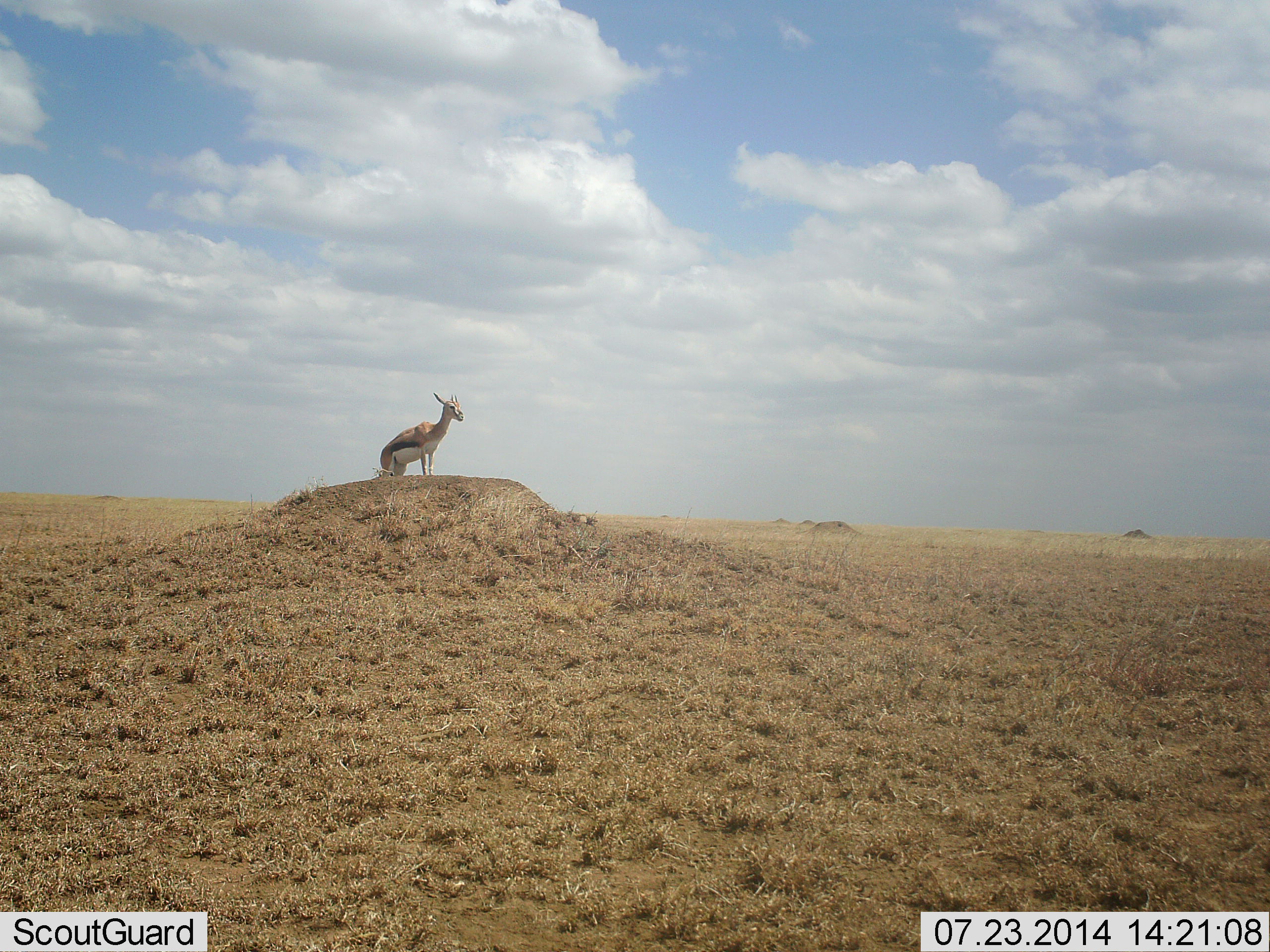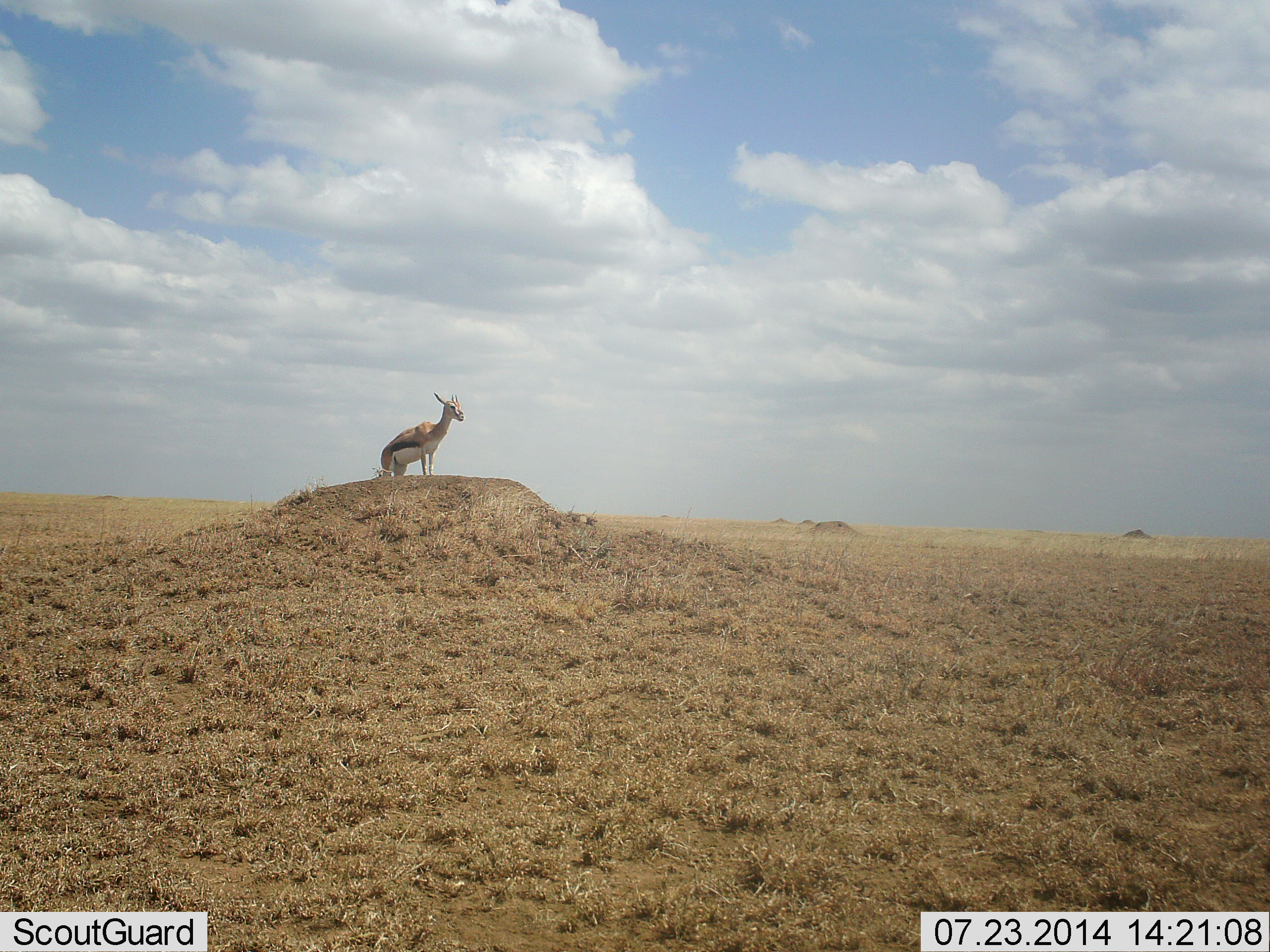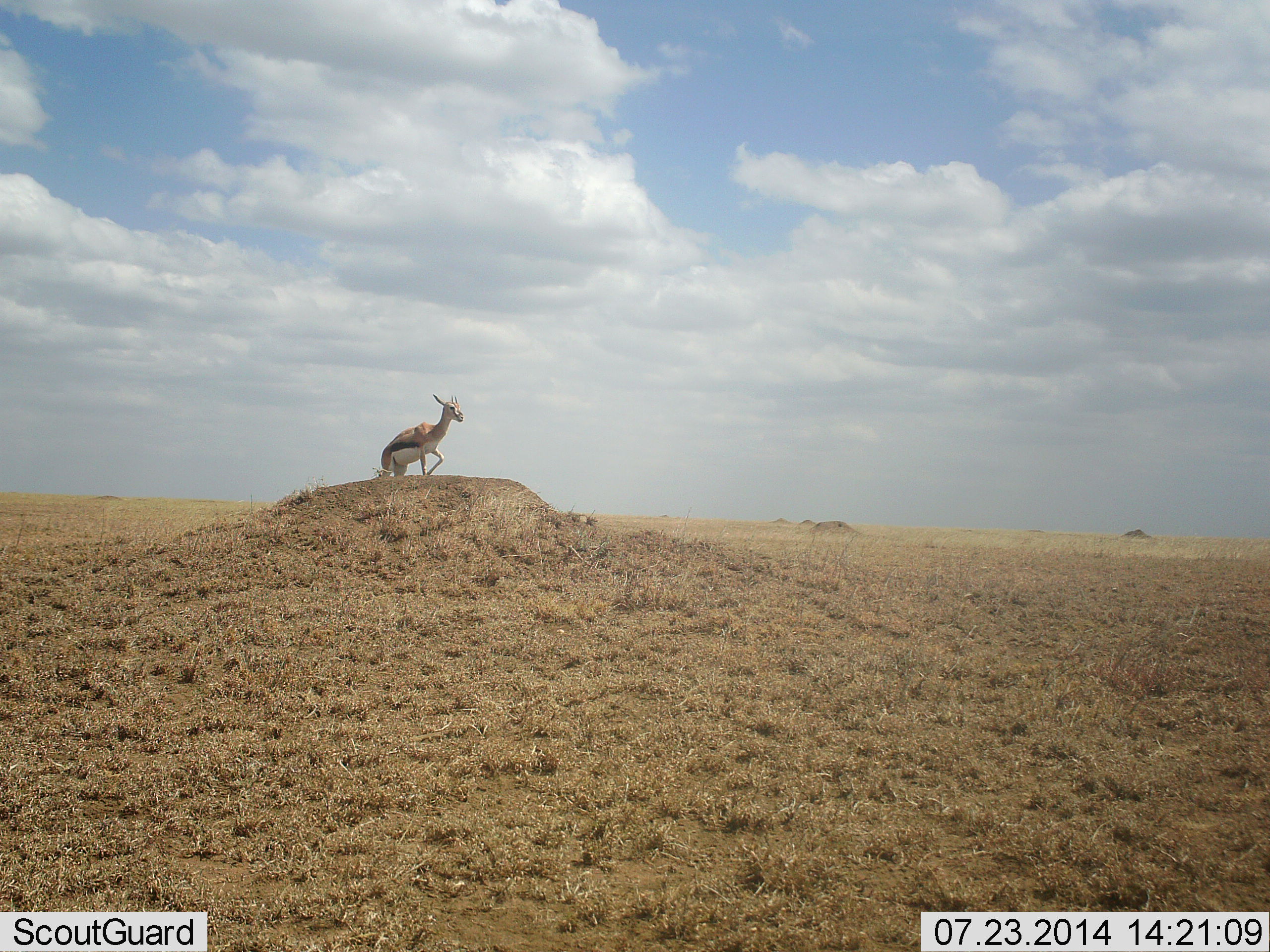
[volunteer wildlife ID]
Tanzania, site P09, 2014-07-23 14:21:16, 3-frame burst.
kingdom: Animalia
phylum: Chordata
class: Mammalia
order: Artiodactyla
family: Bovidae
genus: Eudorcas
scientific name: Eudorcas thomsonii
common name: thomson's gazelle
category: gazellethomsons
Gazellethomsons (thomson's gazelle) (Eudorcas thomsonii), count 1. Behavior (volunteer vote fractions): standing 100%, resting 0%, moving 0%, interacting 0%. Young present (vote fraction): 0%. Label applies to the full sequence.